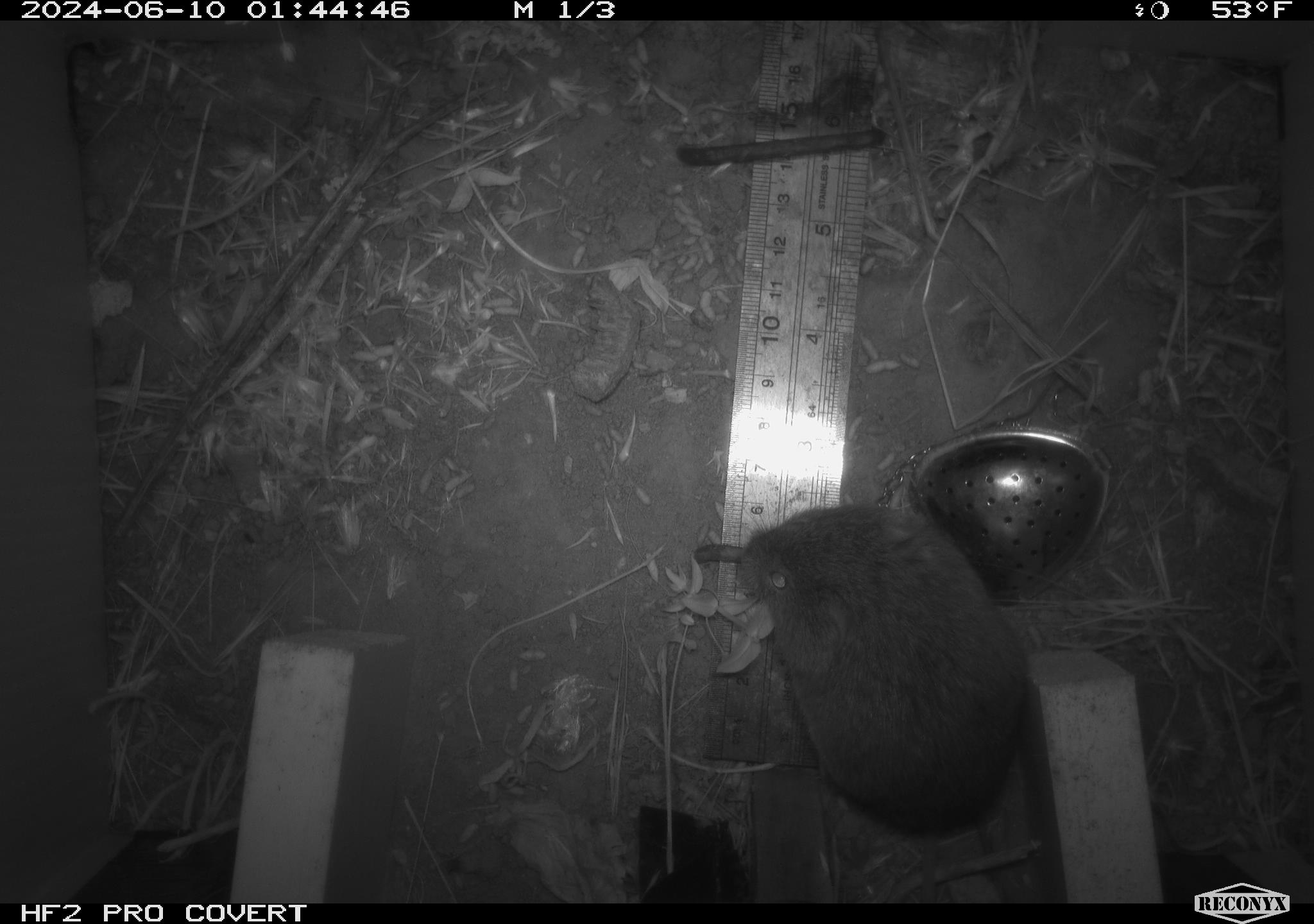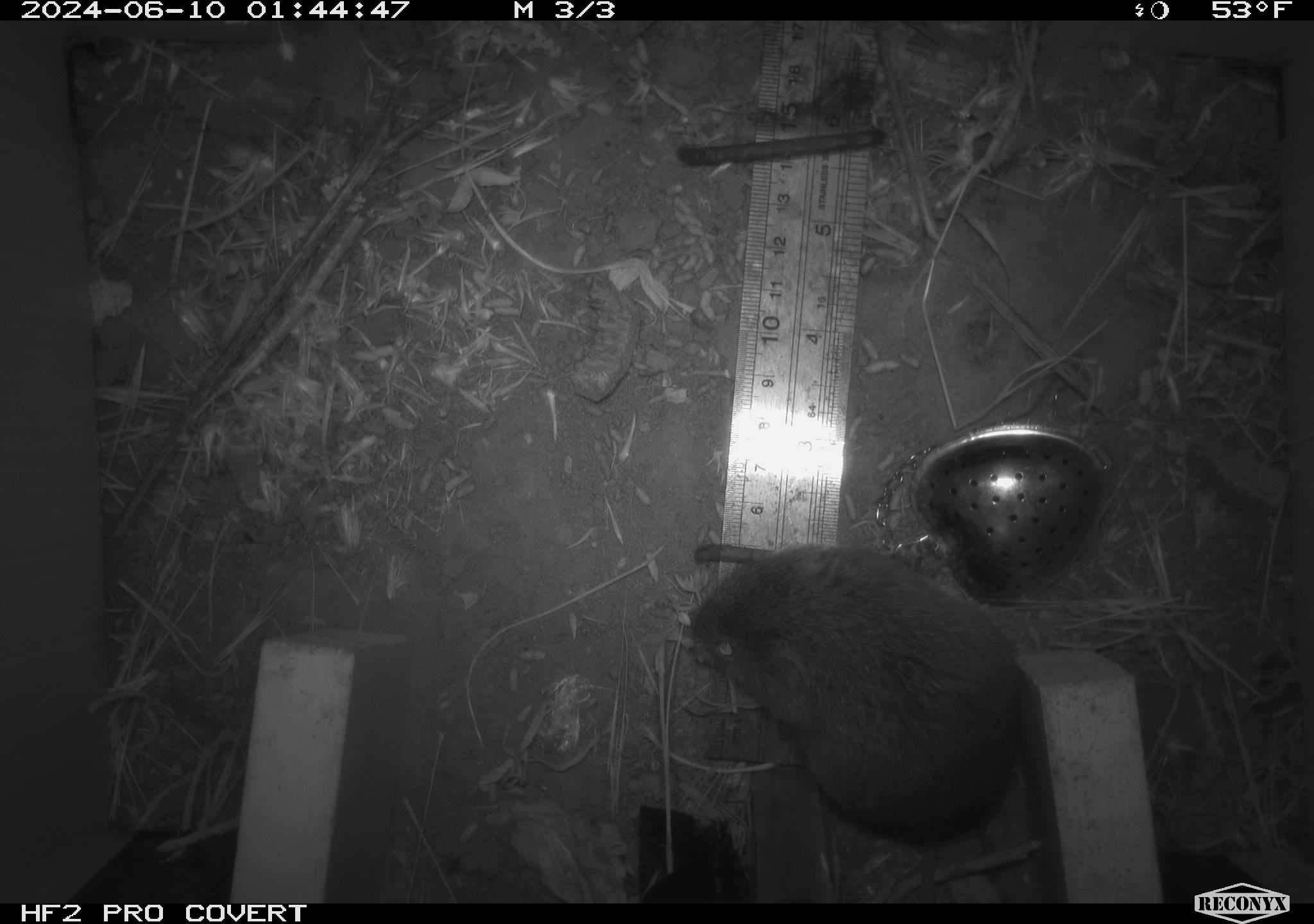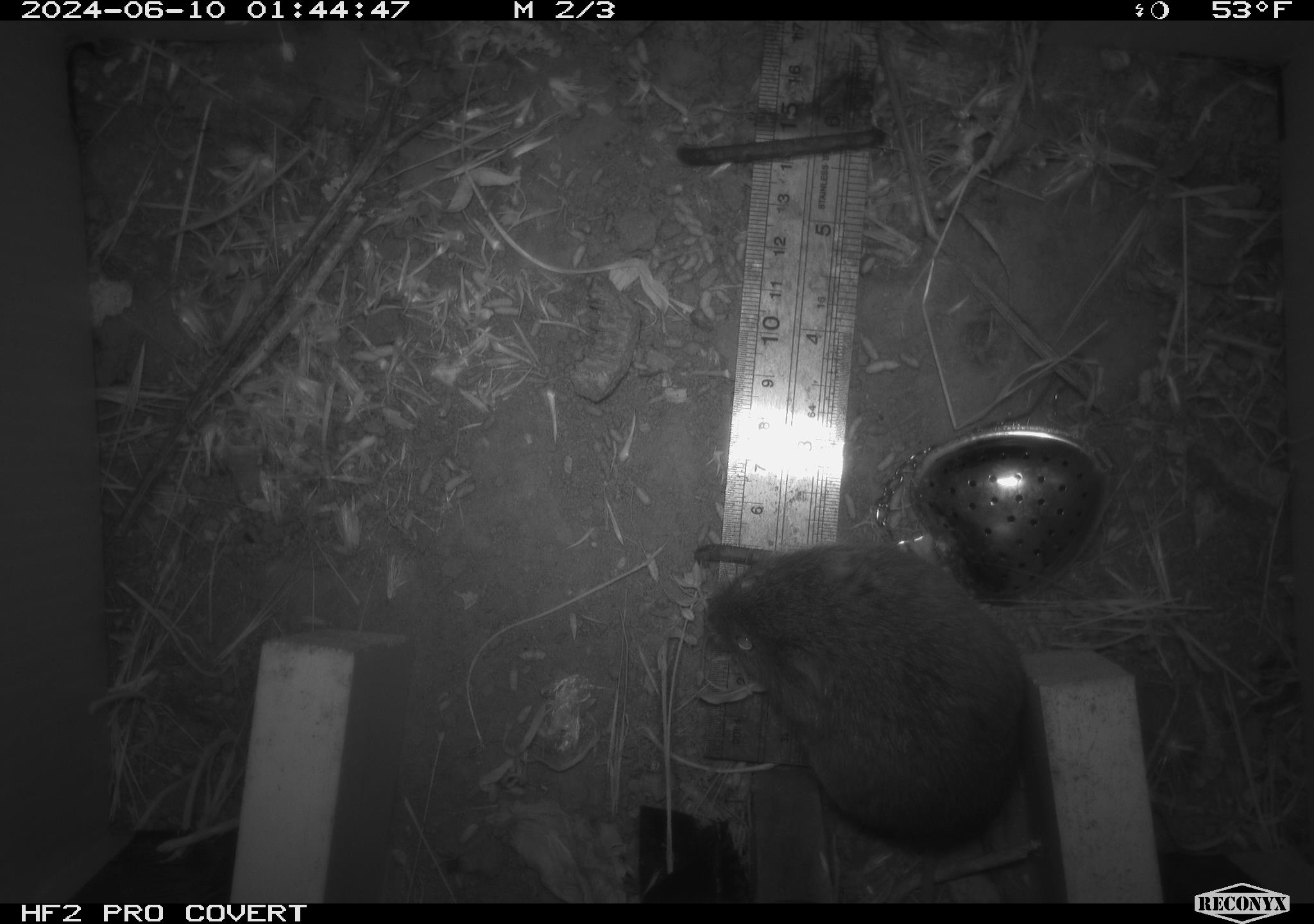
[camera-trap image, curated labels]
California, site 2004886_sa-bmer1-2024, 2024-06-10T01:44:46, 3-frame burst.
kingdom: Animalia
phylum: Chordata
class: Mammalia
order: Rodentia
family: Cricetidae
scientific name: Arvicolinae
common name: voles, lemmings, and muskrats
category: arvicolinae subfamily